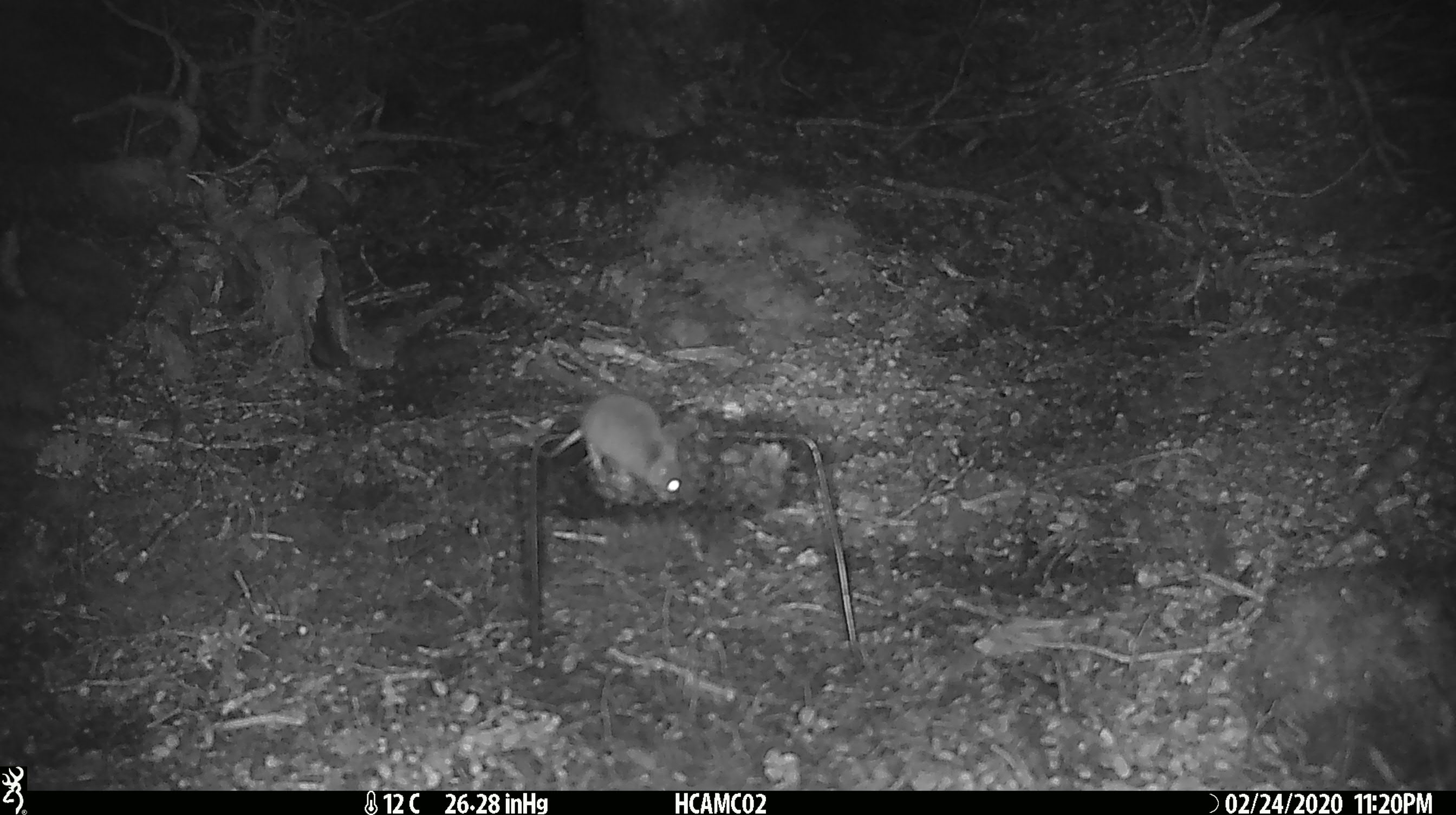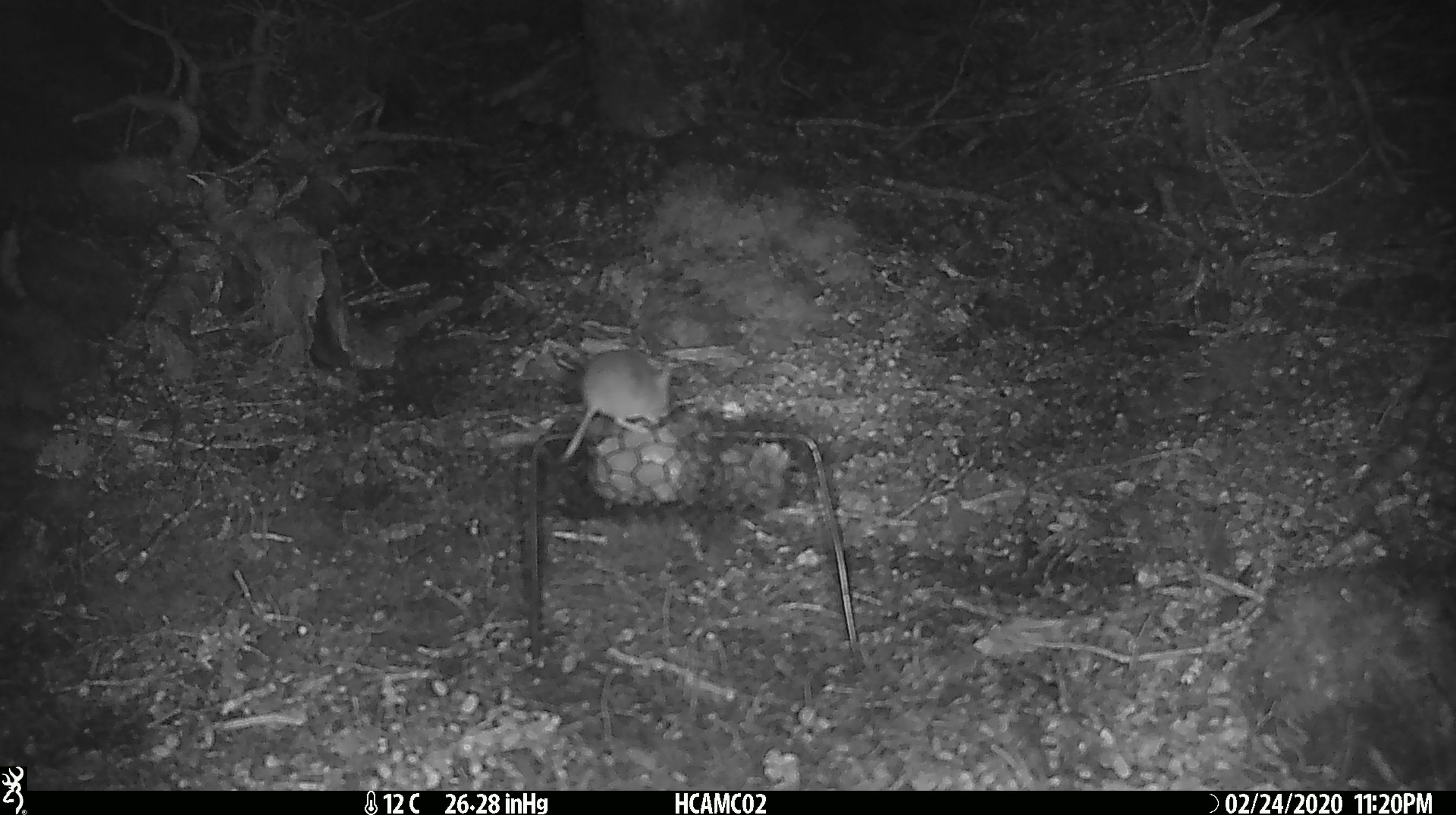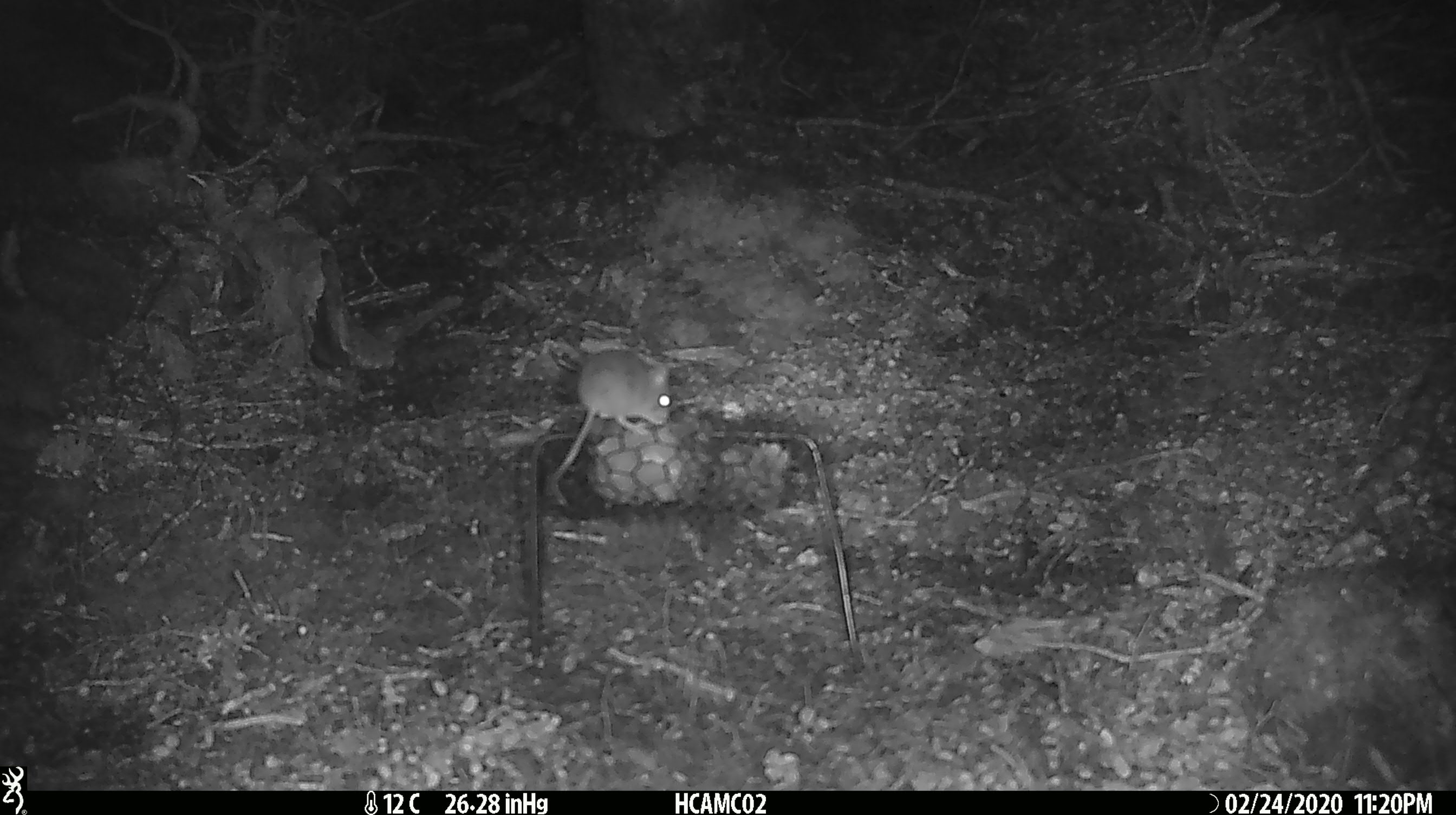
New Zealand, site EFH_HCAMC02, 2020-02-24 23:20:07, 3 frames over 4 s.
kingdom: Animalia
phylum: Chordata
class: Mammalia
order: Rodentia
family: Muridae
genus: Mus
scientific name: Mus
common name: mouse